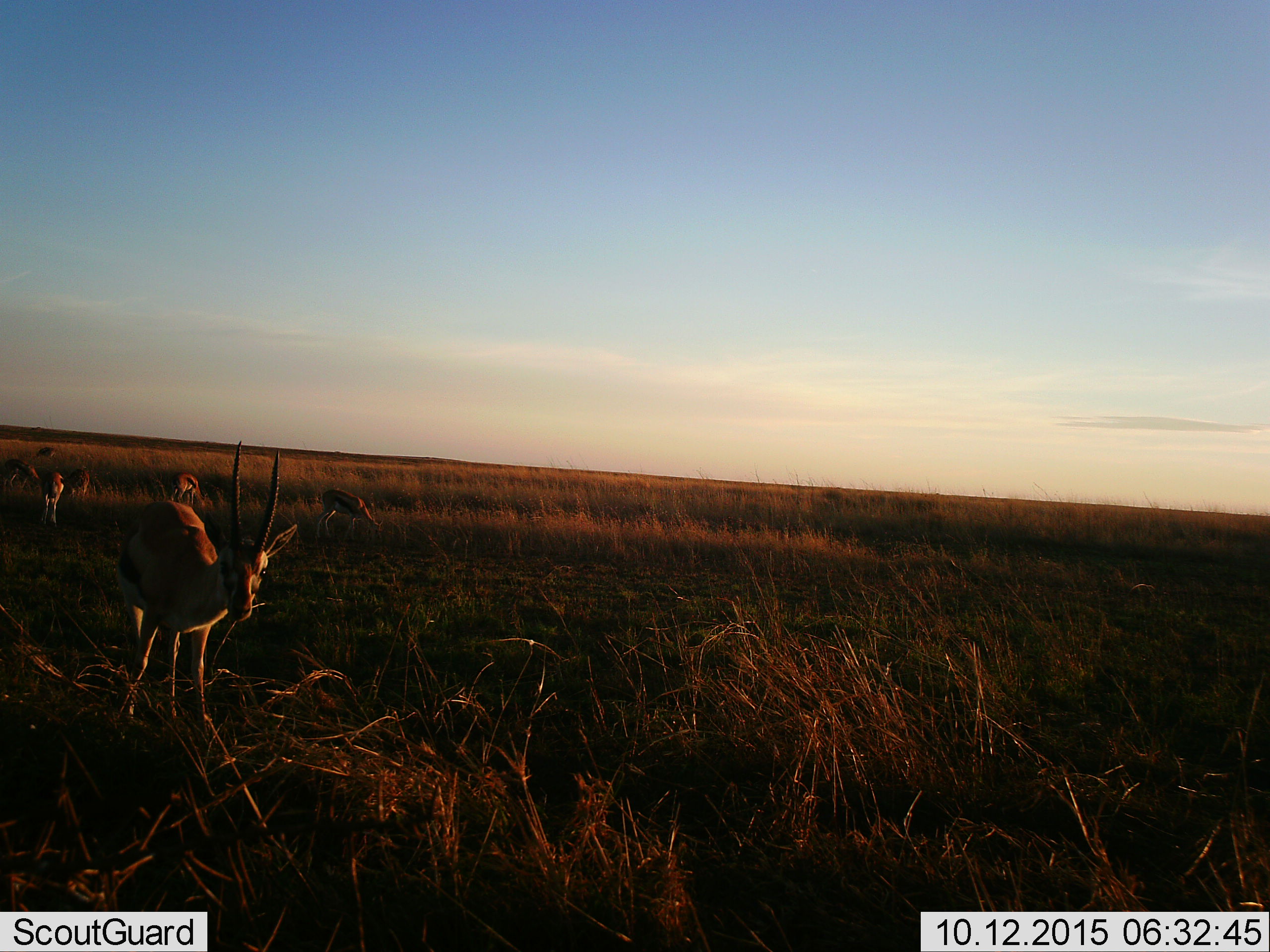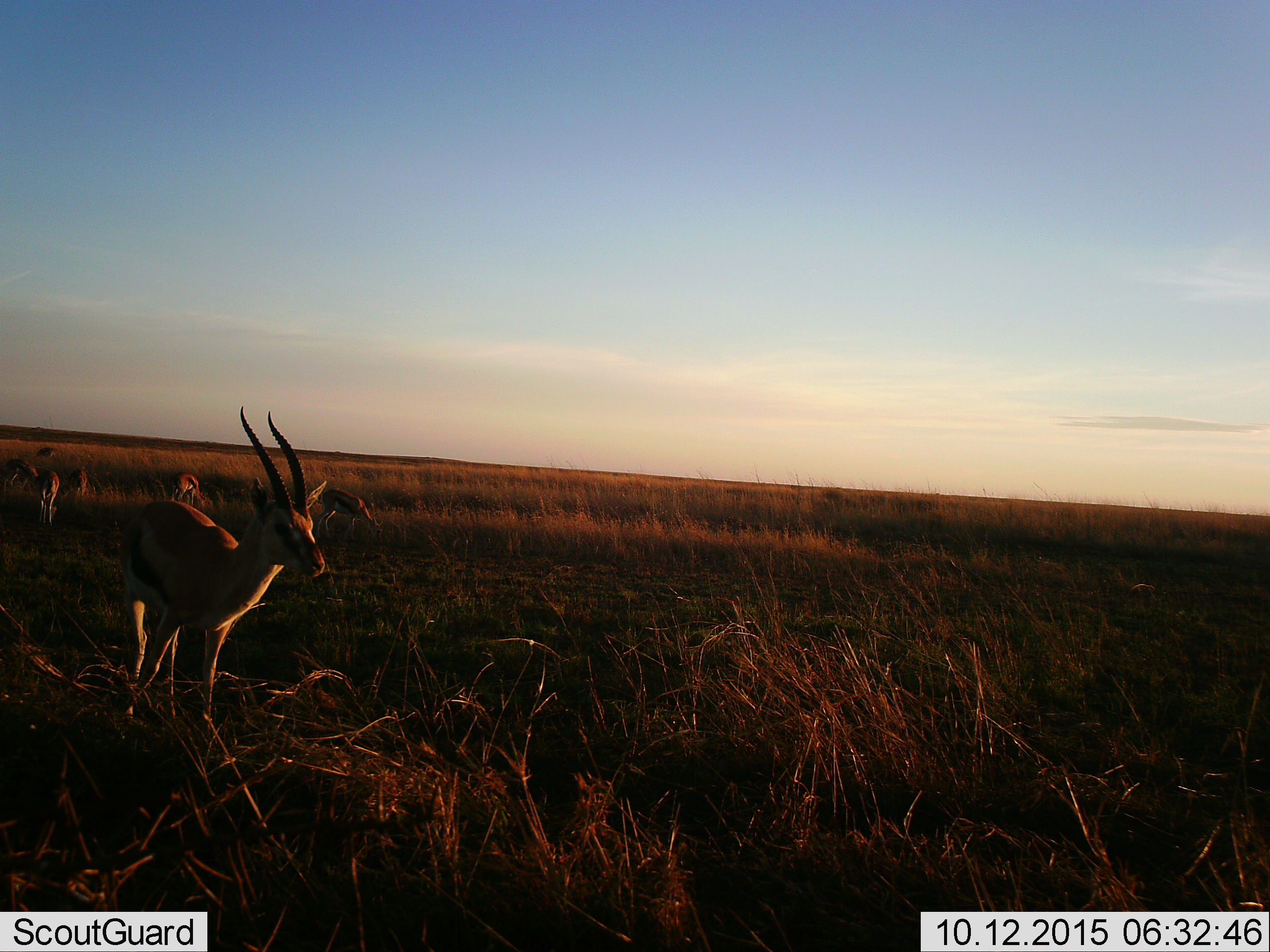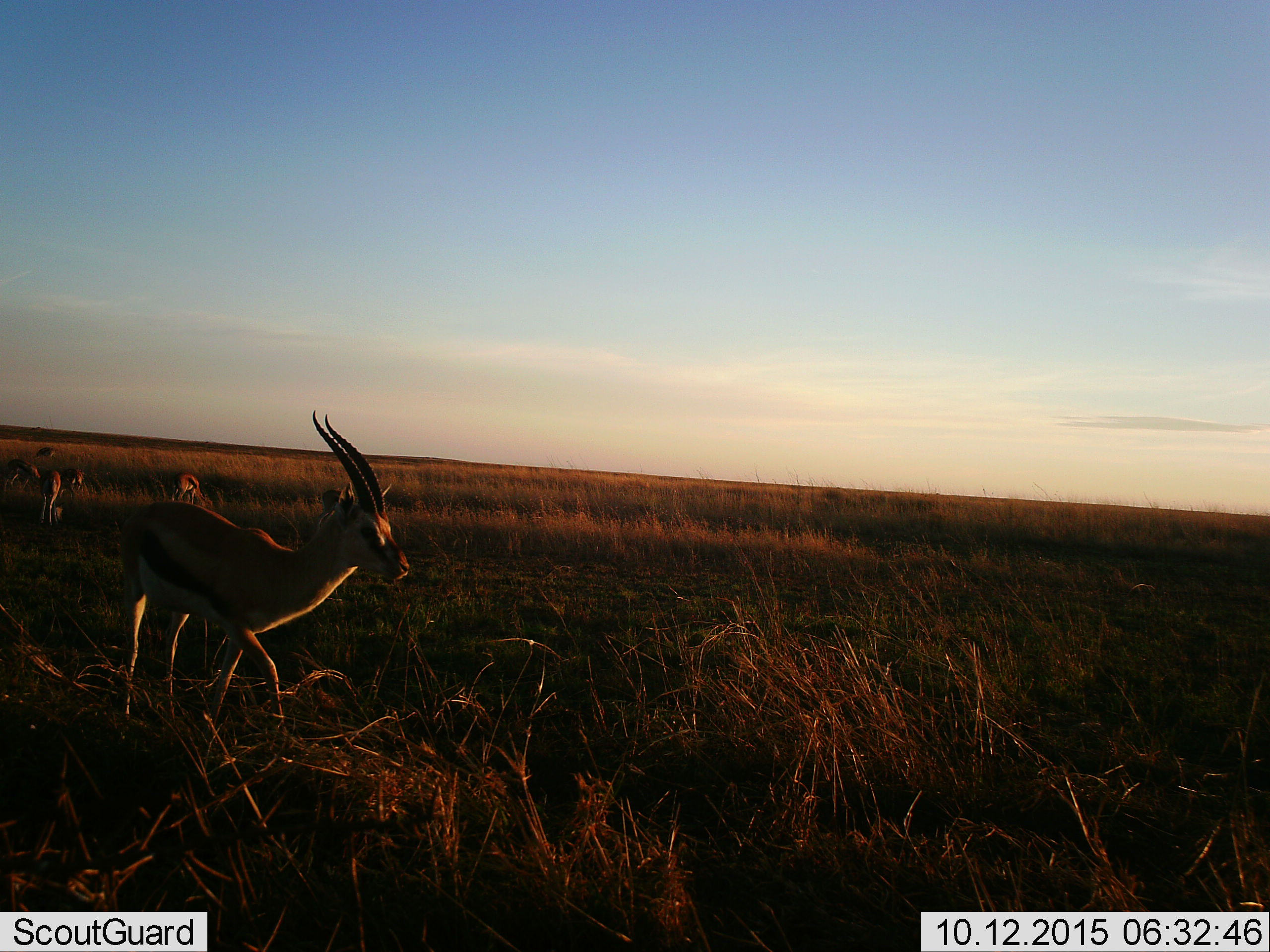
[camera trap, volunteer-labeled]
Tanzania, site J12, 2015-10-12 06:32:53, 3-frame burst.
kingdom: Animalia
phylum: Chordata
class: Mammalia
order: Artiodactyla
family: Bovidae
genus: Eudorcas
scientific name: Eudorcas thomsonii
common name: thomson's gazelle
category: gazellethomsons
Gazellethomsons (thomson's gazelle) (Eudorcas thomsonii), count 7. Behavior (volunteer vote fractions): standing 67%, resting 0%, moving 83%, interacting 0%. Young present (vote fraction): 0%. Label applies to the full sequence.